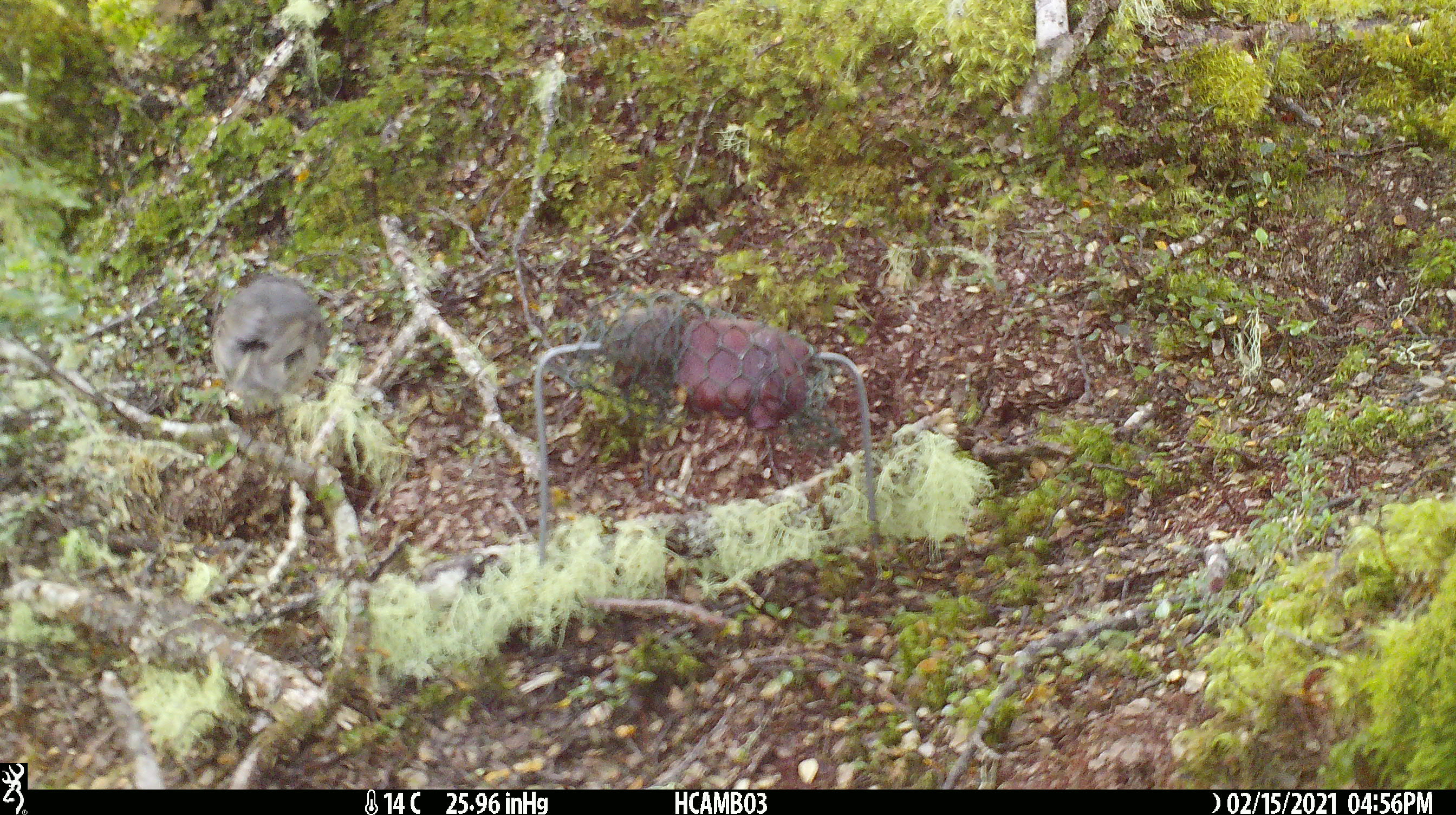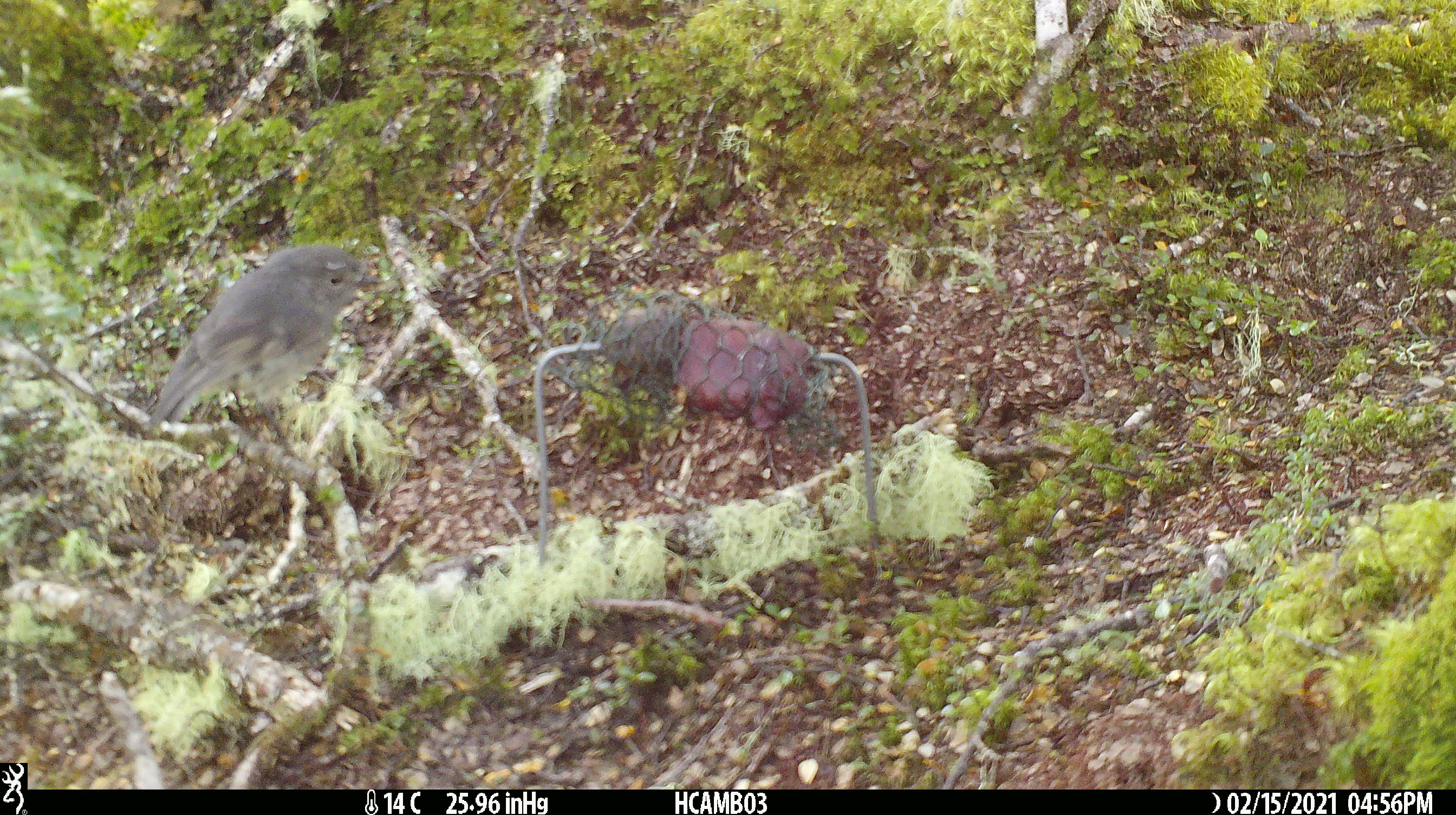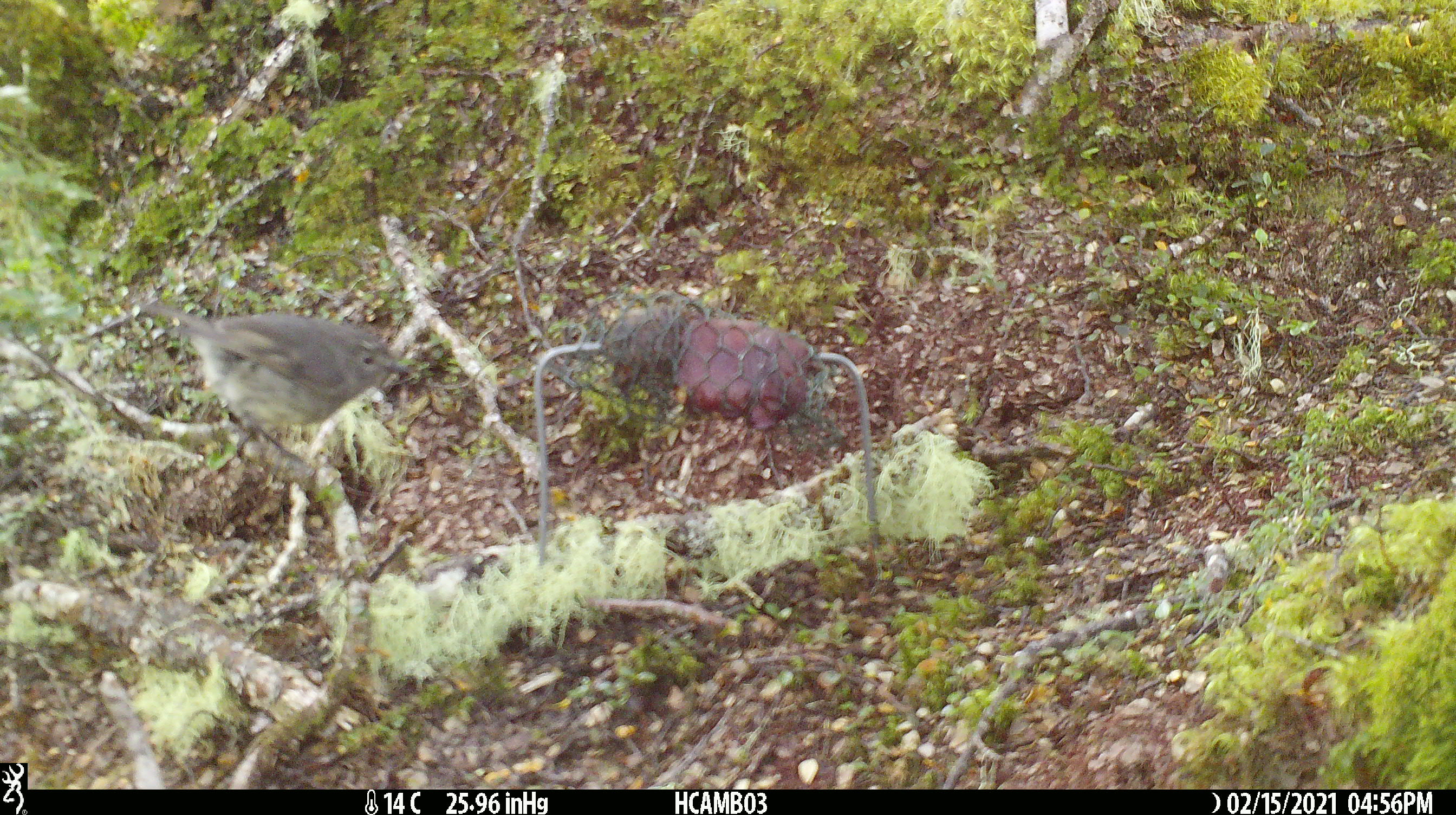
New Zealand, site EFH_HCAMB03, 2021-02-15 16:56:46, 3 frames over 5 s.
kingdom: Animalia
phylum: Chordata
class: Aves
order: Passeriformes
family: Petroicidae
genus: Petroica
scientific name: Petroica australis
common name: new zealand robin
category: robin